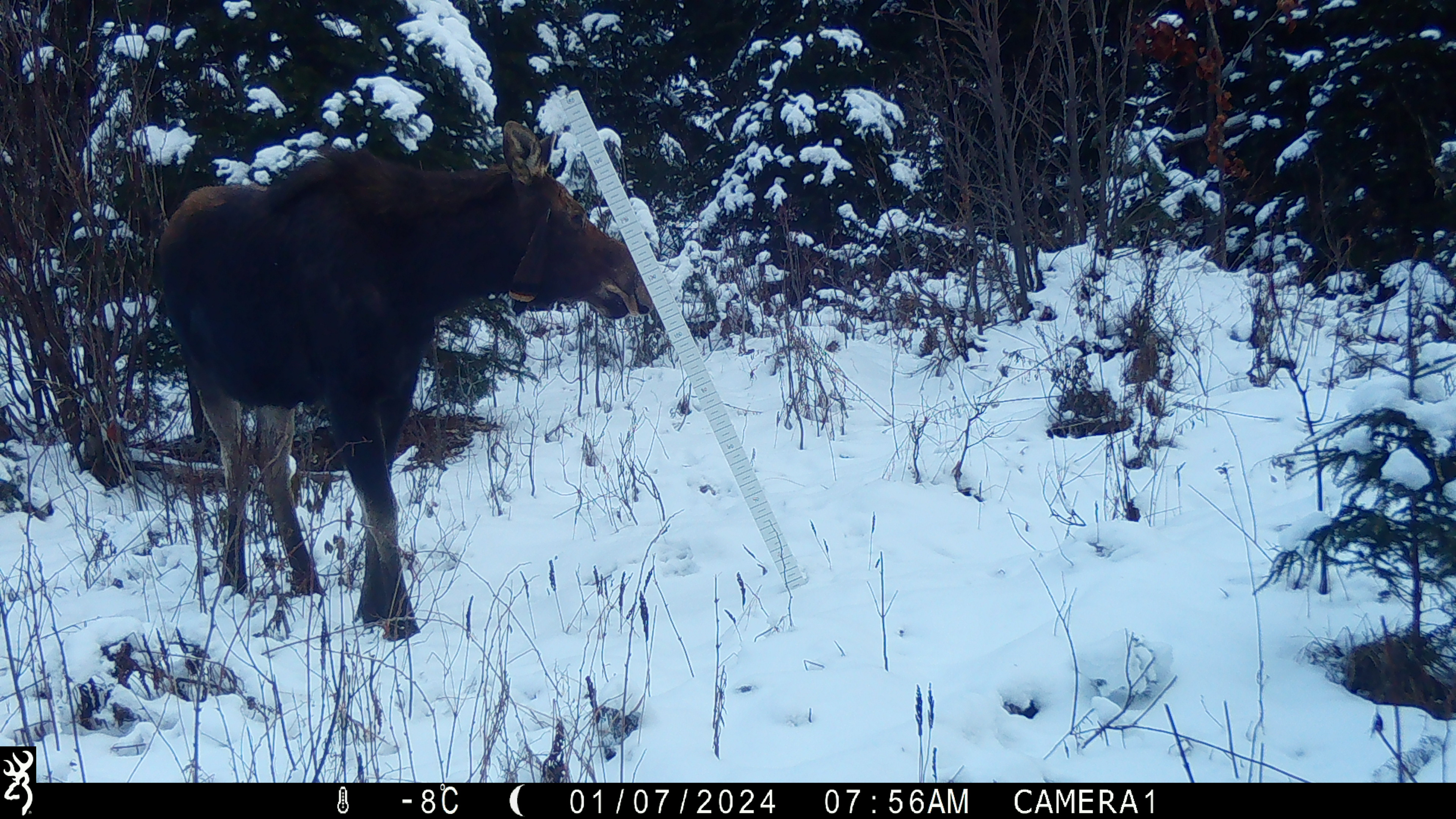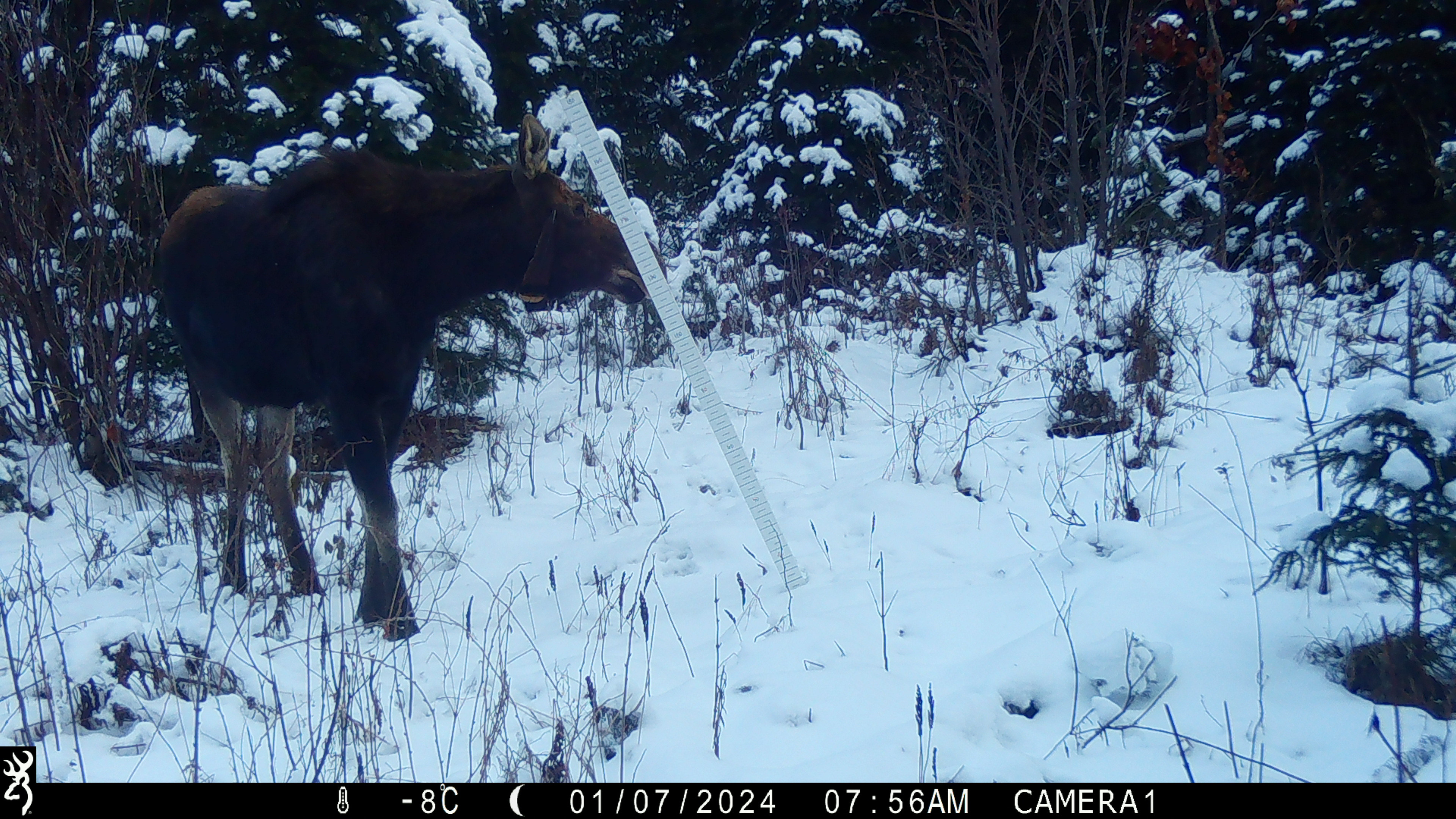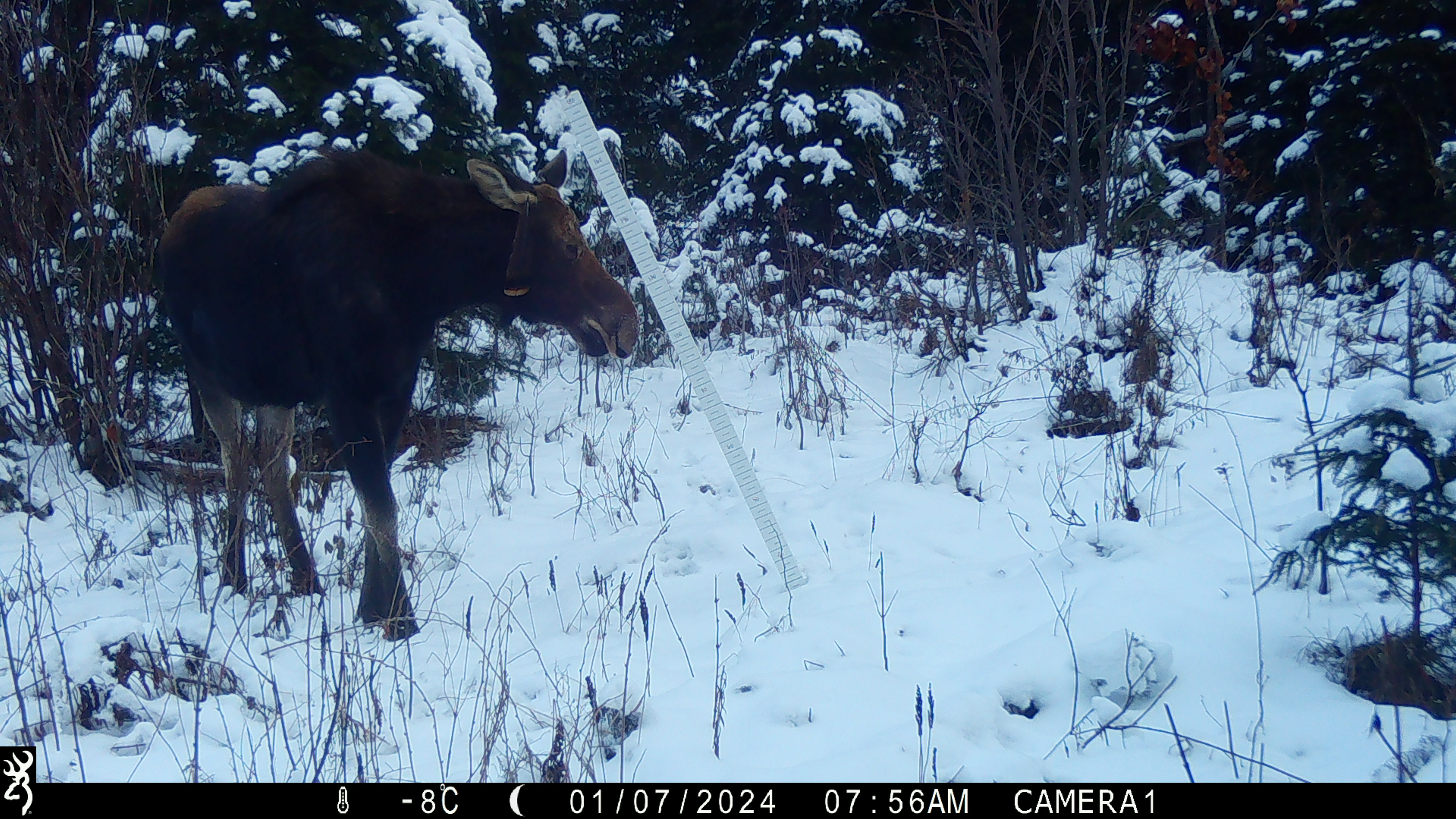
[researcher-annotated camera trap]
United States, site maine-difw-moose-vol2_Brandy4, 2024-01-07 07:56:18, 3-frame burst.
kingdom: Animalia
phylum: Chordata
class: Mammalia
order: Artiodactyla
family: Cervidae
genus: Alces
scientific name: Alces alces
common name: moose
Moose (Alces alces).